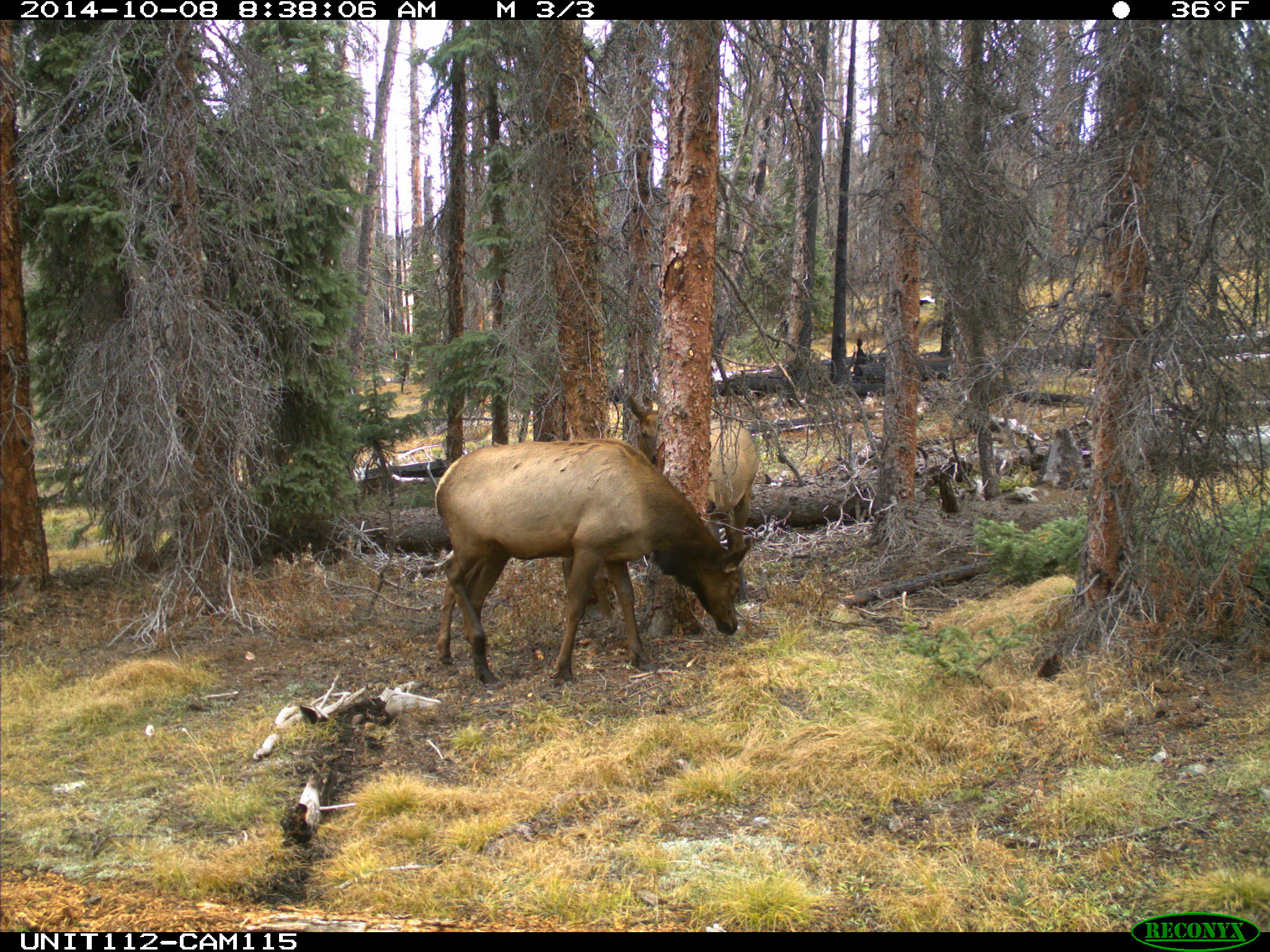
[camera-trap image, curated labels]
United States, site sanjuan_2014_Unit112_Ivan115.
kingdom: Animalia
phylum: Chordata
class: Mammalia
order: Artiodactyla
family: Cervidae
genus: Cervus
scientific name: Cervus elaphus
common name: red deer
Cervus elaphus (red deer).